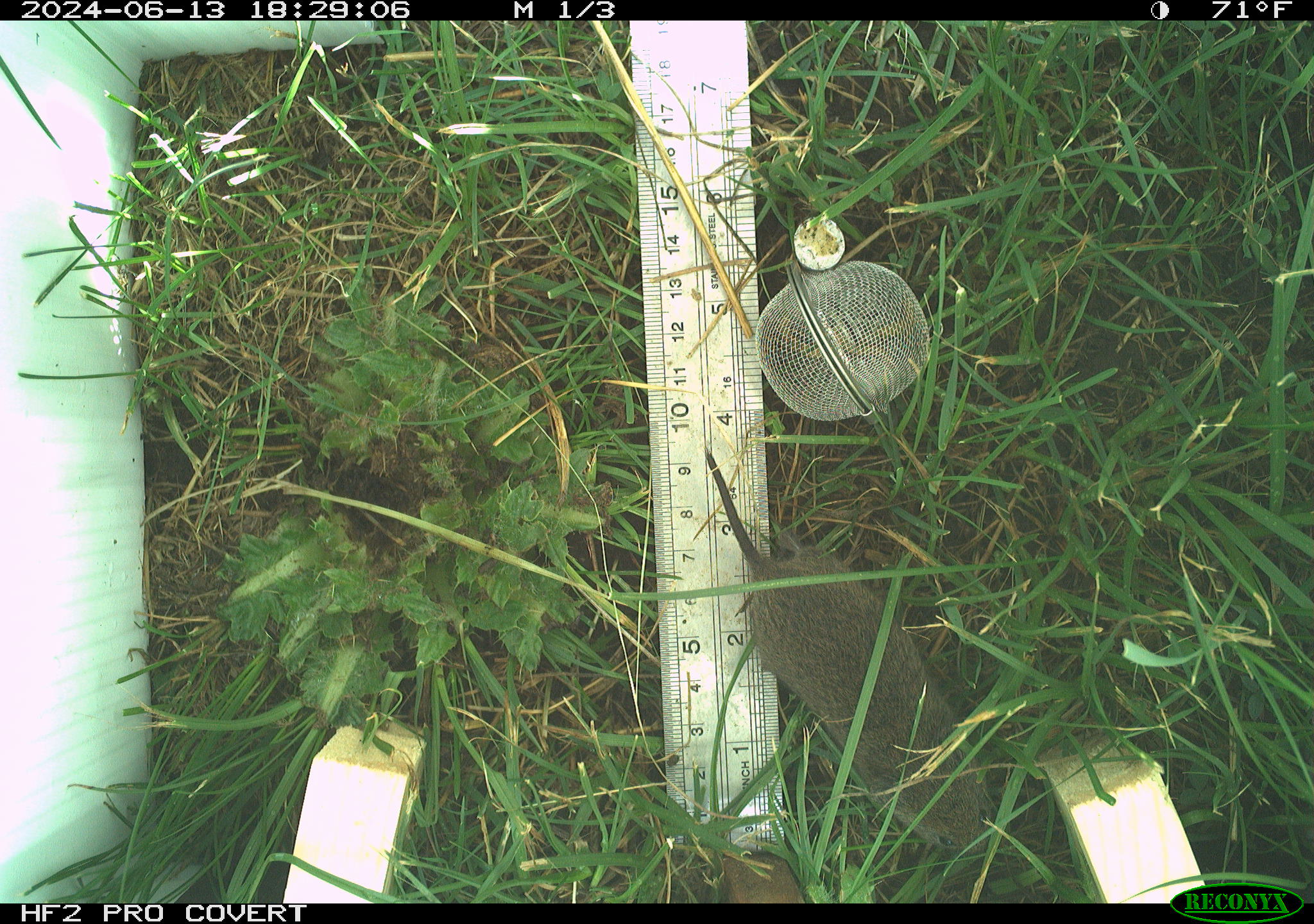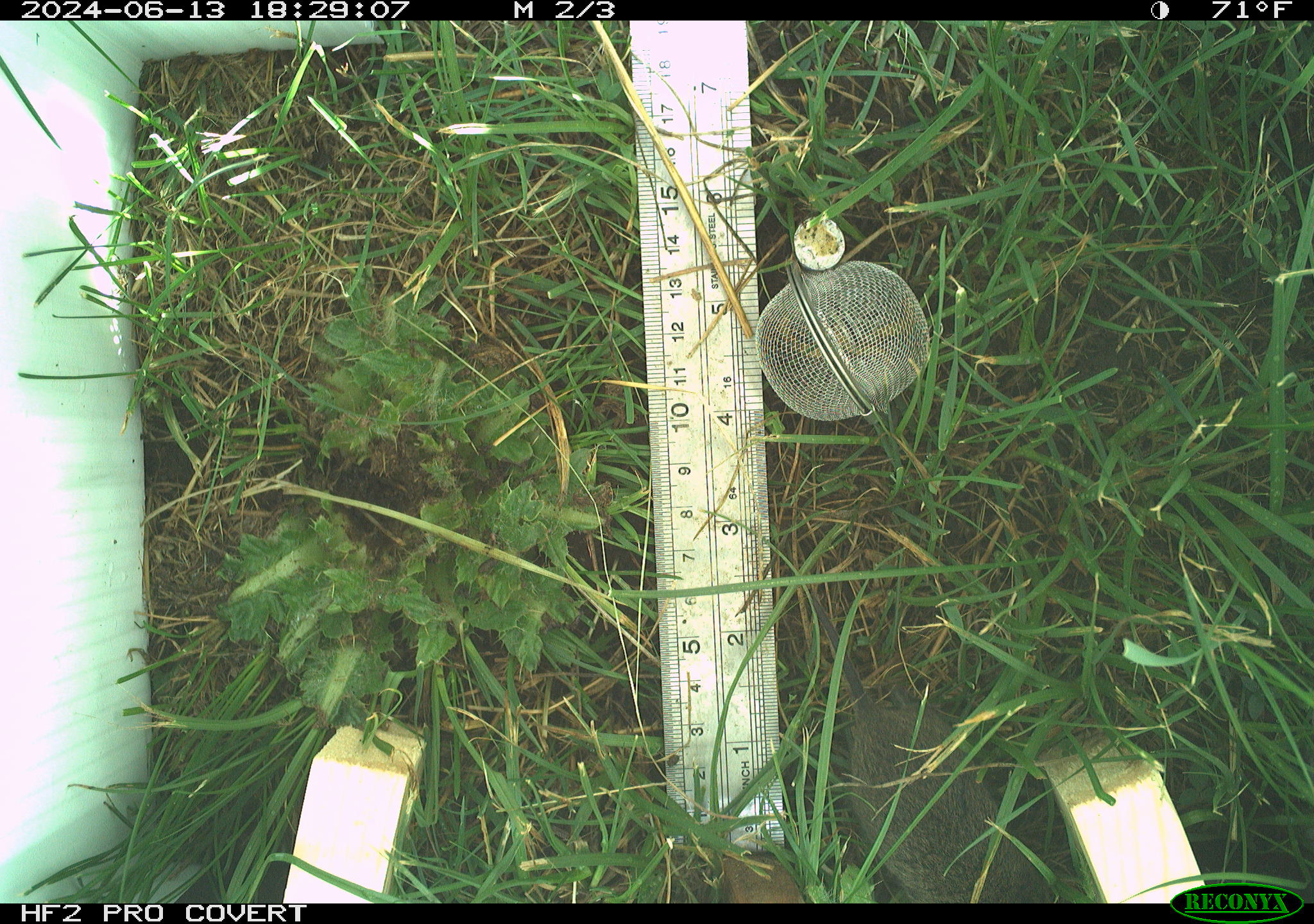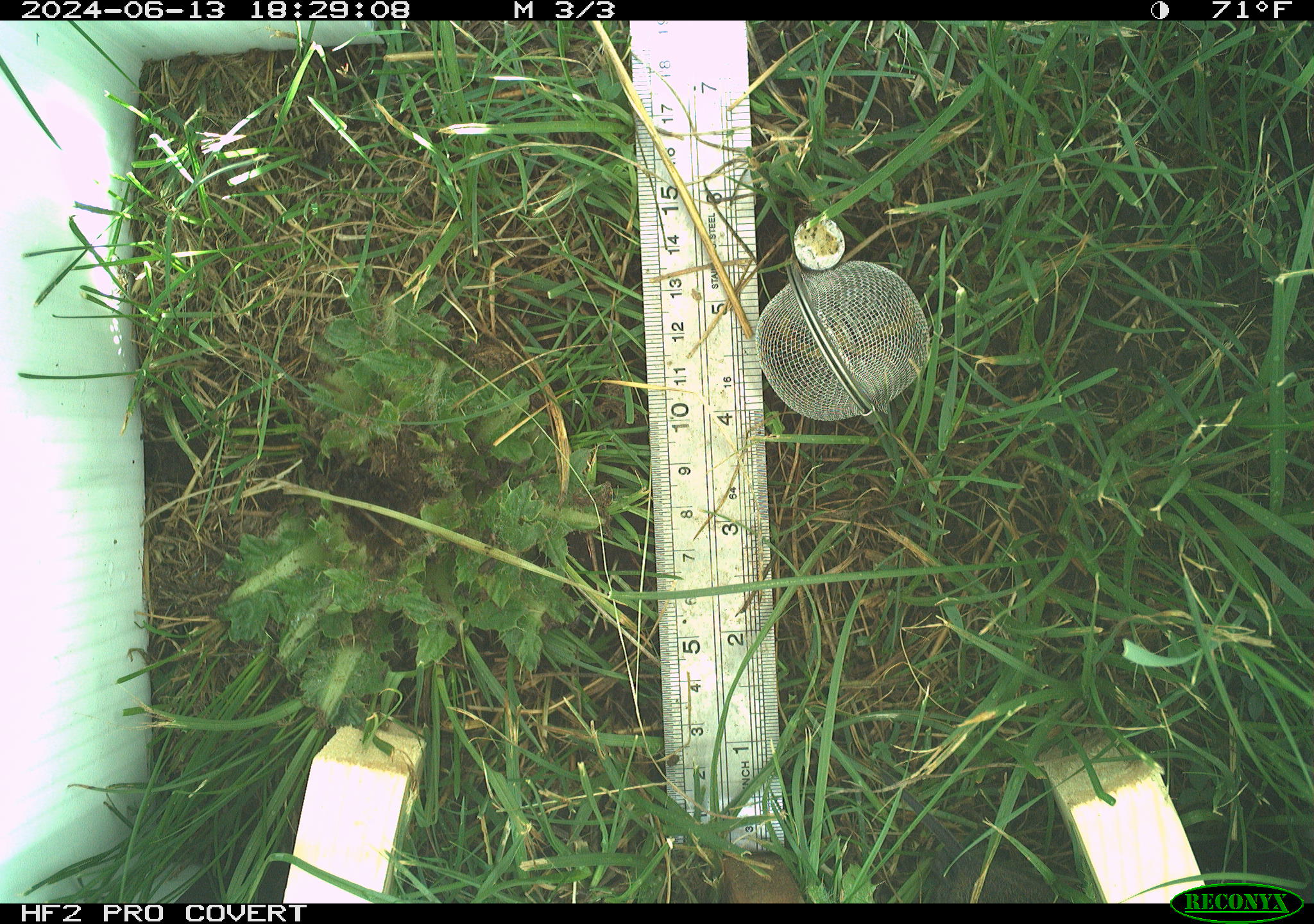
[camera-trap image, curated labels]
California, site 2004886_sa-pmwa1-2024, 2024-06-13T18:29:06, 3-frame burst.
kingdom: Animalia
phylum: Chordata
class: Mammalia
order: Rodentia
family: Cricetidae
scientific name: Arvicolinae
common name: voles, lemmings, and muskrats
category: arvicolinae subfamily